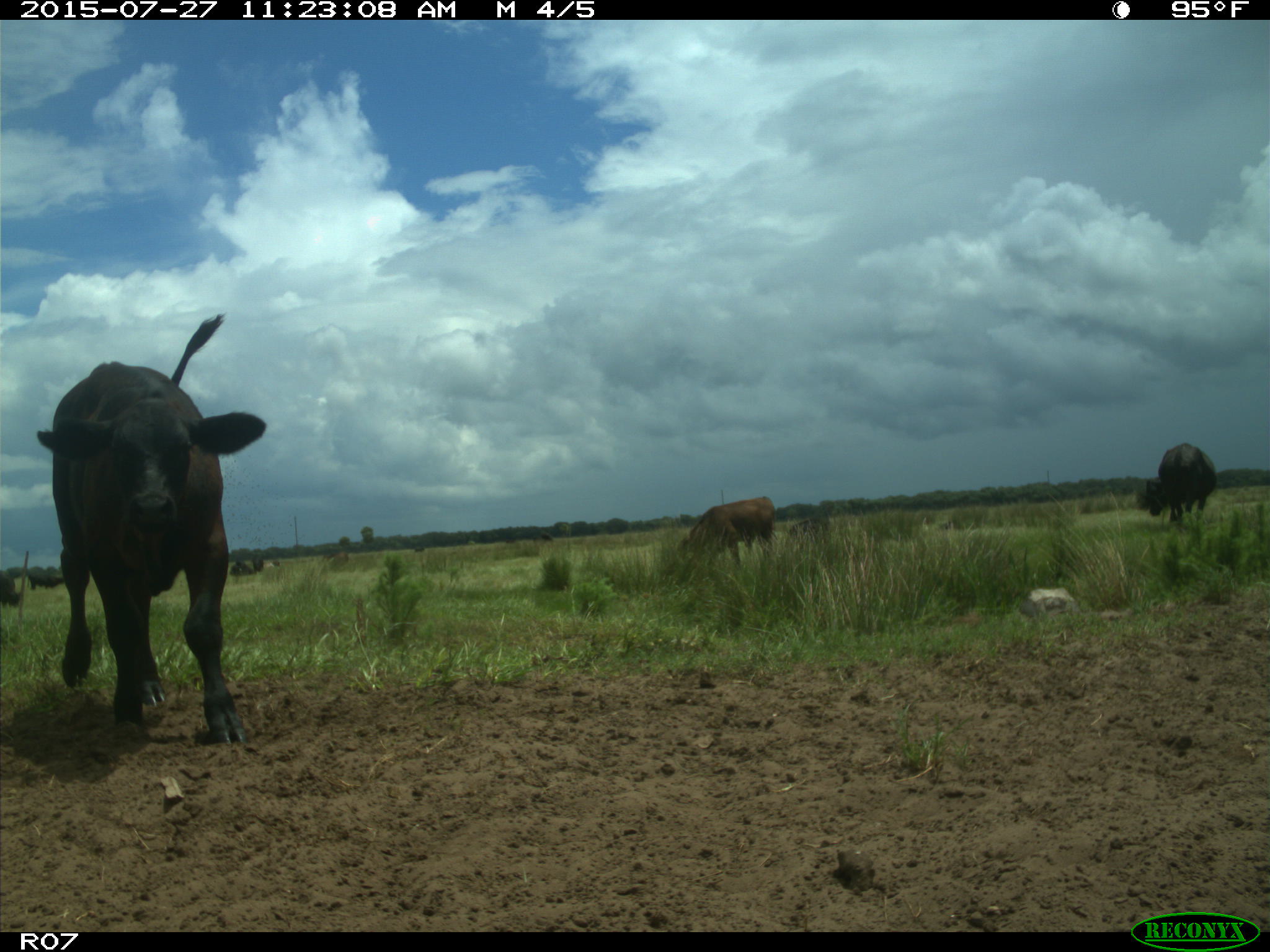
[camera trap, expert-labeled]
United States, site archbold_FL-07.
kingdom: Animalia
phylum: Chordata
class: Mammalia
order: Artiodactyla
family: Bovidae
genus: Bos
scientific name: Bos taurus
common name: domestic cow